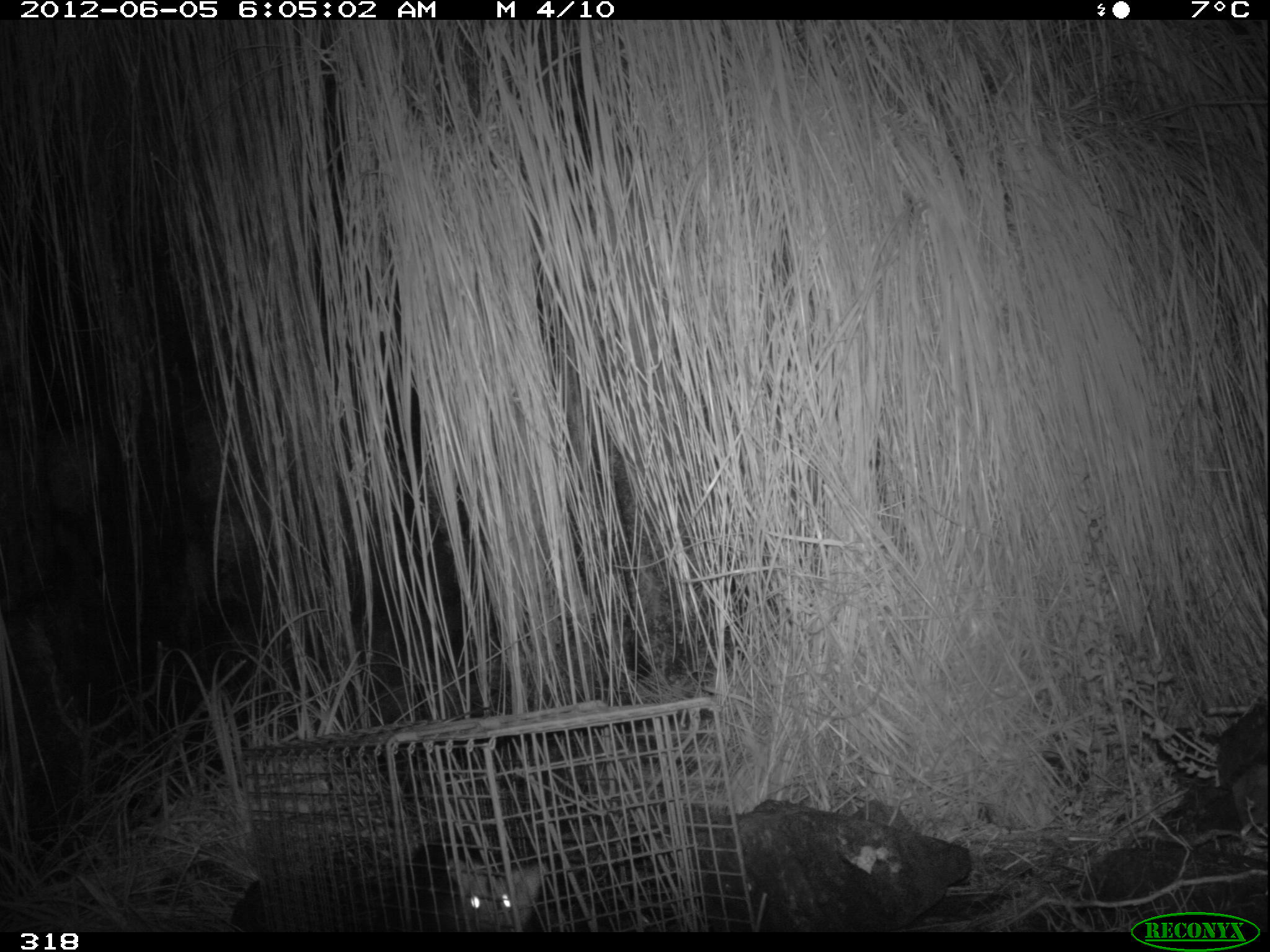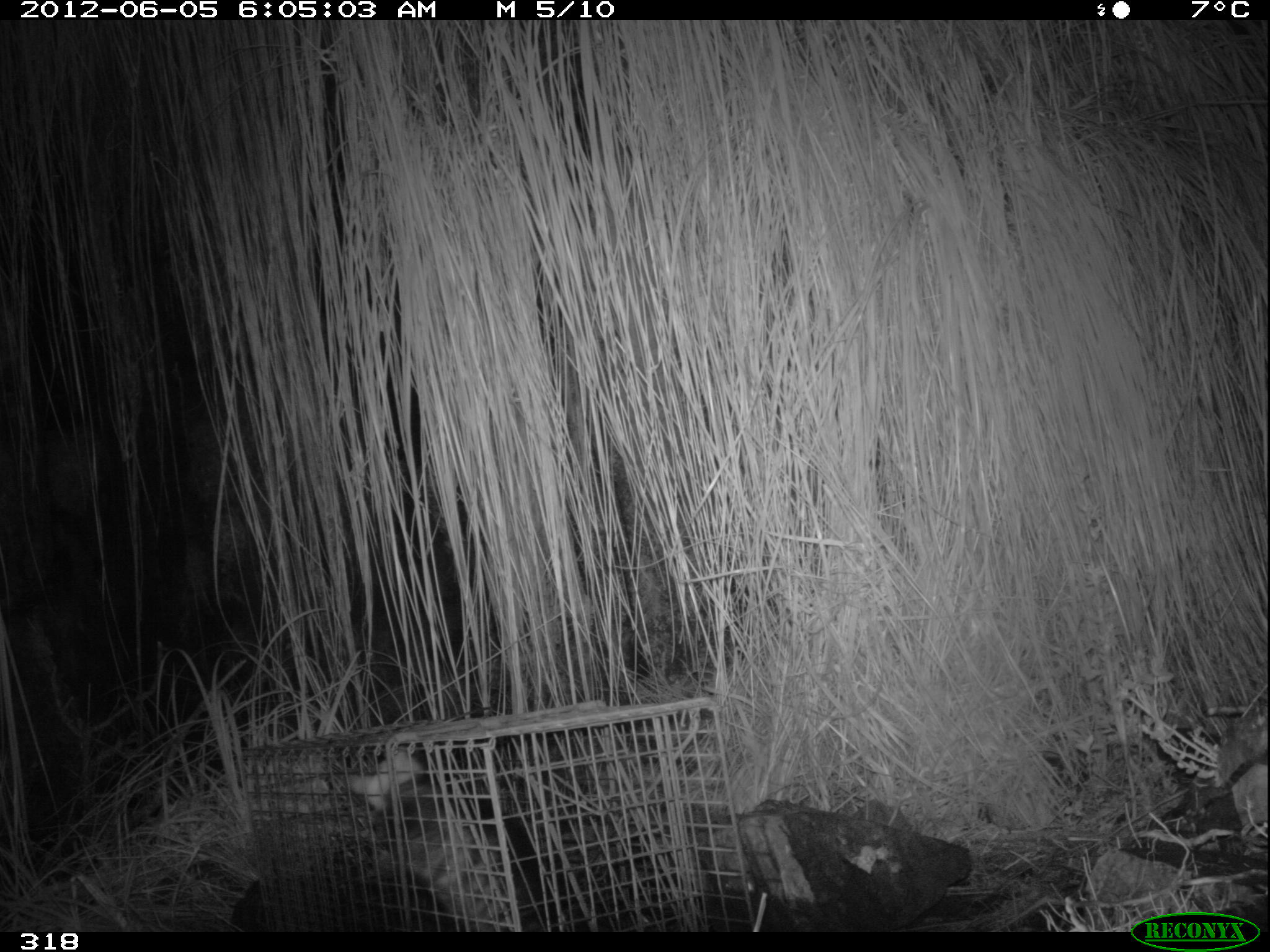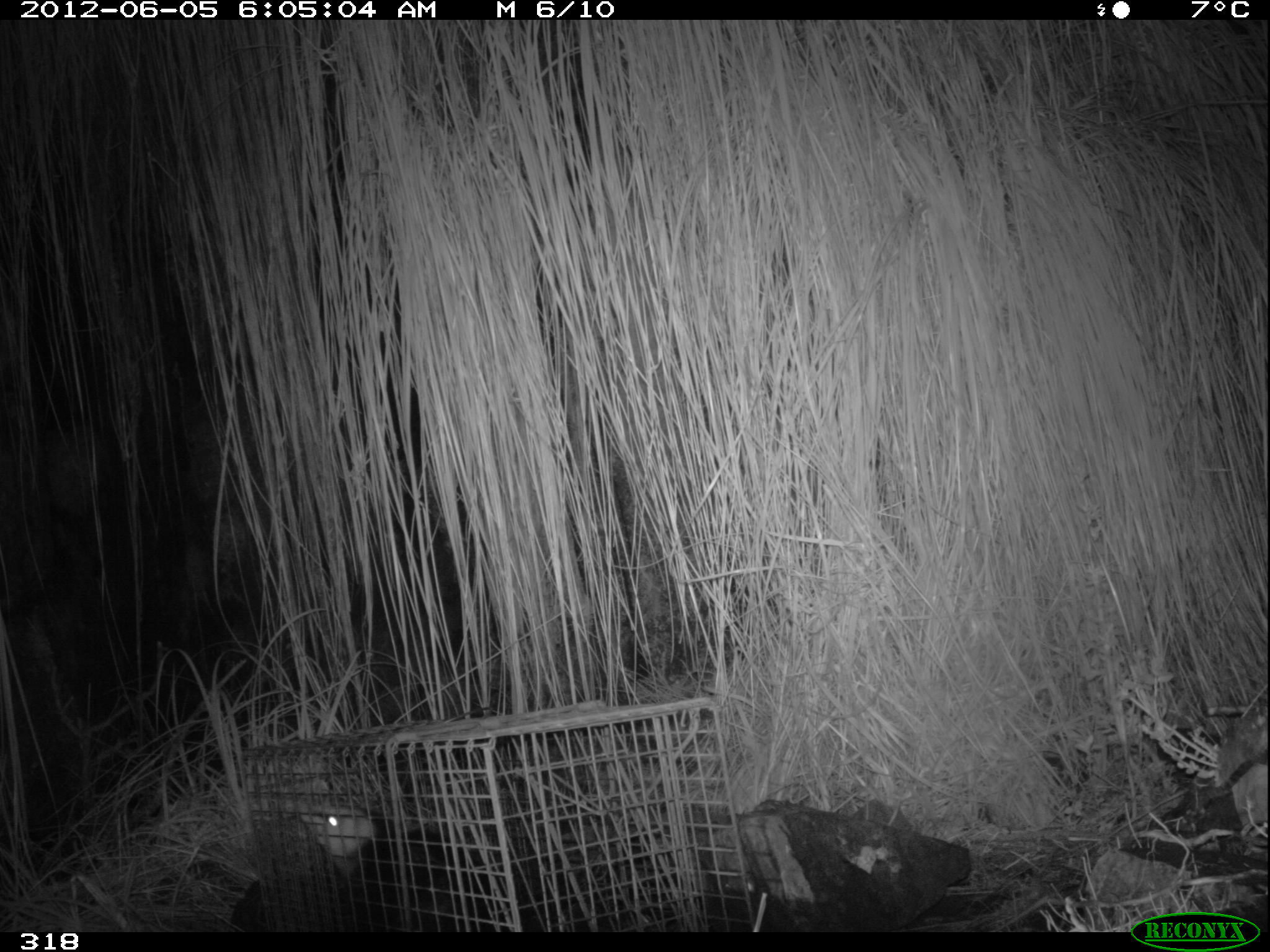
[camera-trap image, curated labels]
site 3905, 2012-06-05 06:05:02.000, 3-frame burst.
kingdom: Animalia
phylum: Chordata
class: Mammalia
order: Didelphimorphia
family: Didelphidae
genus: Didelphis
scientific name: Didelphis pernigra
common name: andean white-eared opossum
Didelphis pernigra (andean white-eared opossum).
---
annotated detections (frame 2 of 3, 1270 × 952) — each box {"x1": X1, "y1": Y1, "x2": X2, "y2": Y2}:
didelphis pernigra: {"x1": 345, "y1": 745, "x2": 561, "y2": 932}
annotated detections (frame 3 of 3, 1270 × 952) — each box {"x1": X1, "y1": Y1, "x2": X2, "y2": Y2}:
didelphis pernigra: {"x1": 295, "y1": 799, "x2": 519, "y2": 930}